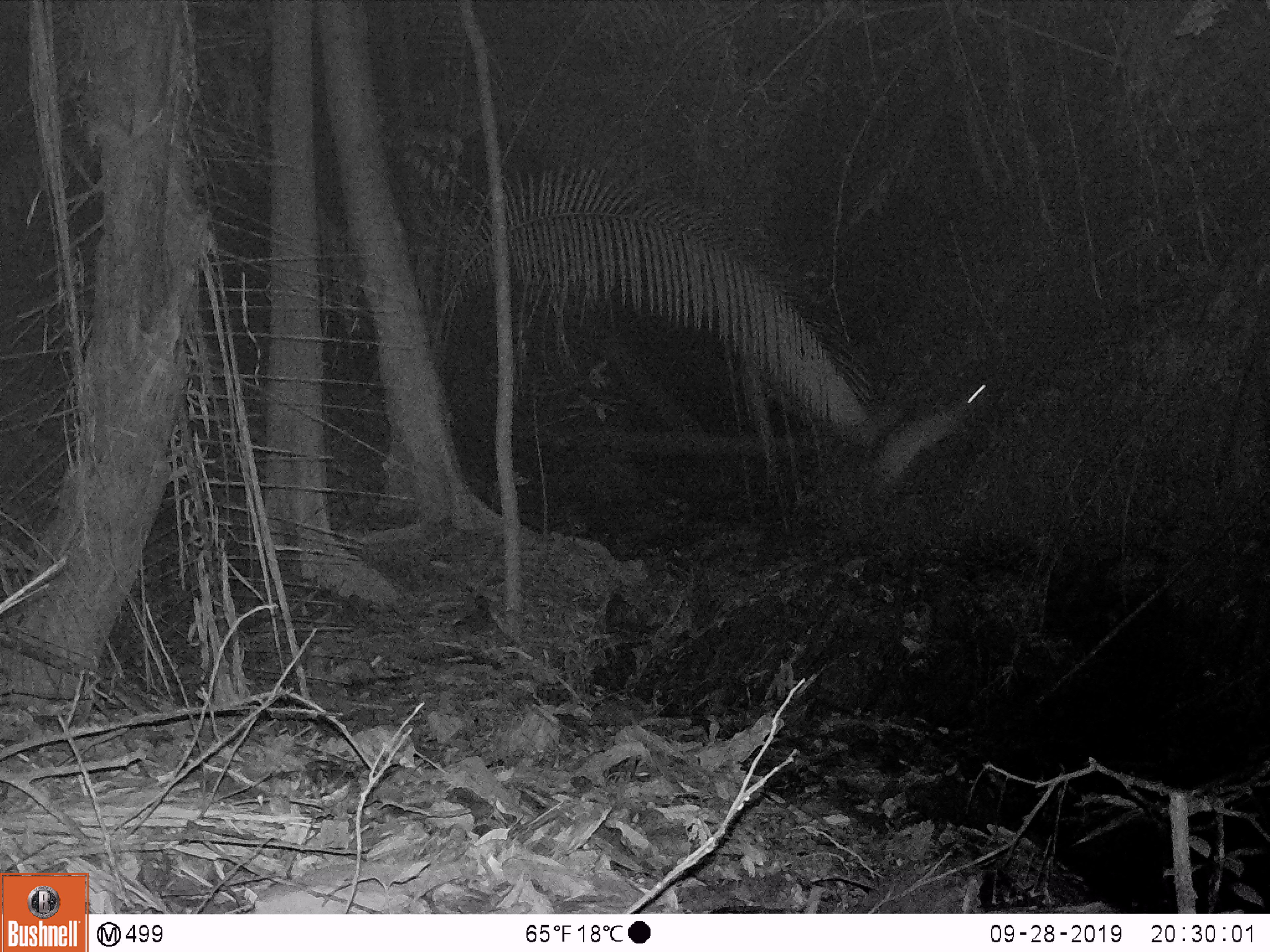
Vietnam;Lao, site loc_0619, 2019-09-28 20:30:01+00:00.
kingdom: Animalia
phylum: Chordata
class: Mammalia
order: Artiodactyla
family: Cervidae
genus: Muntiacus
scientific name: Muntiacus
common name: muntjacs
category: unidentified muntjac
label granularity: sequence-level